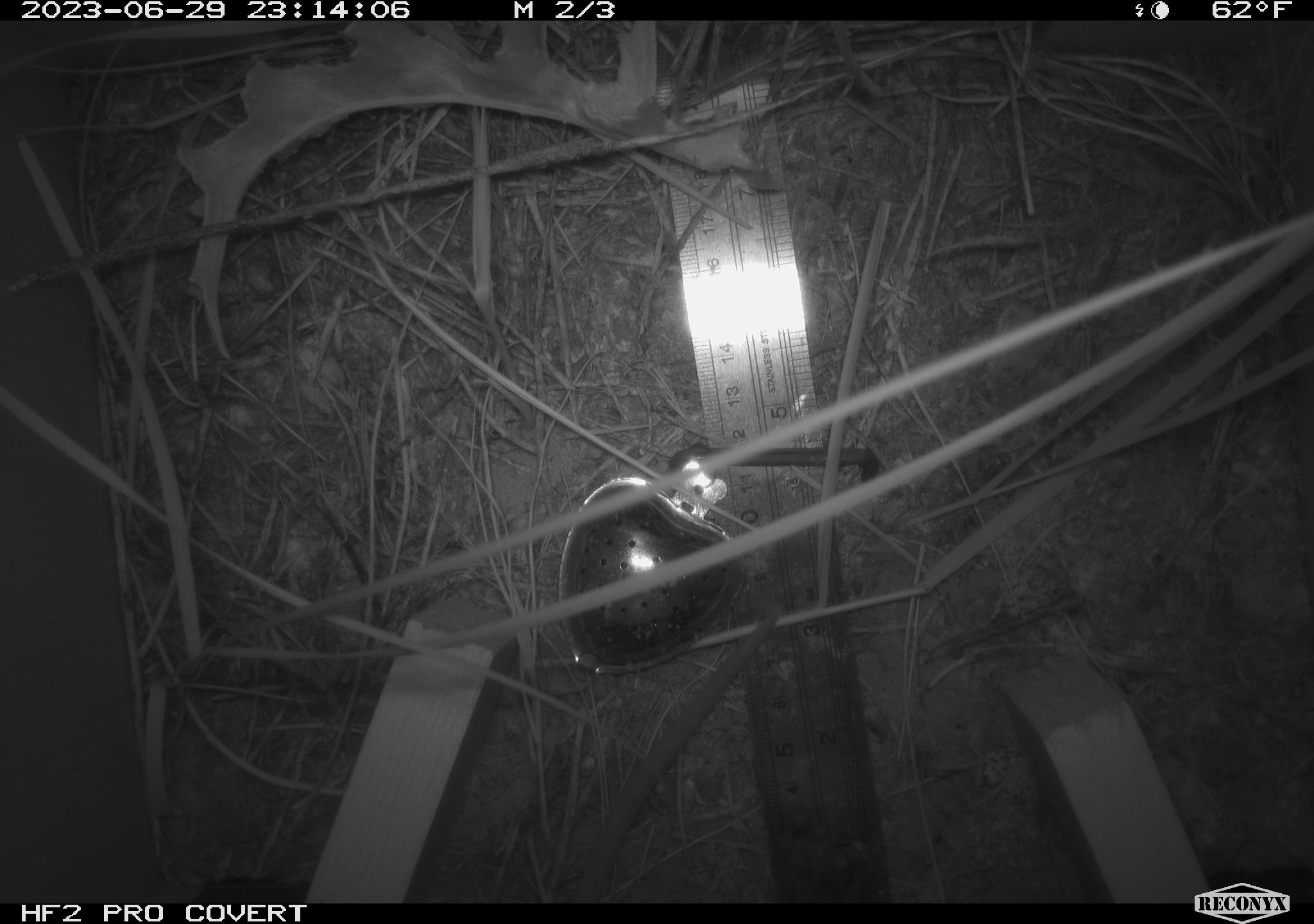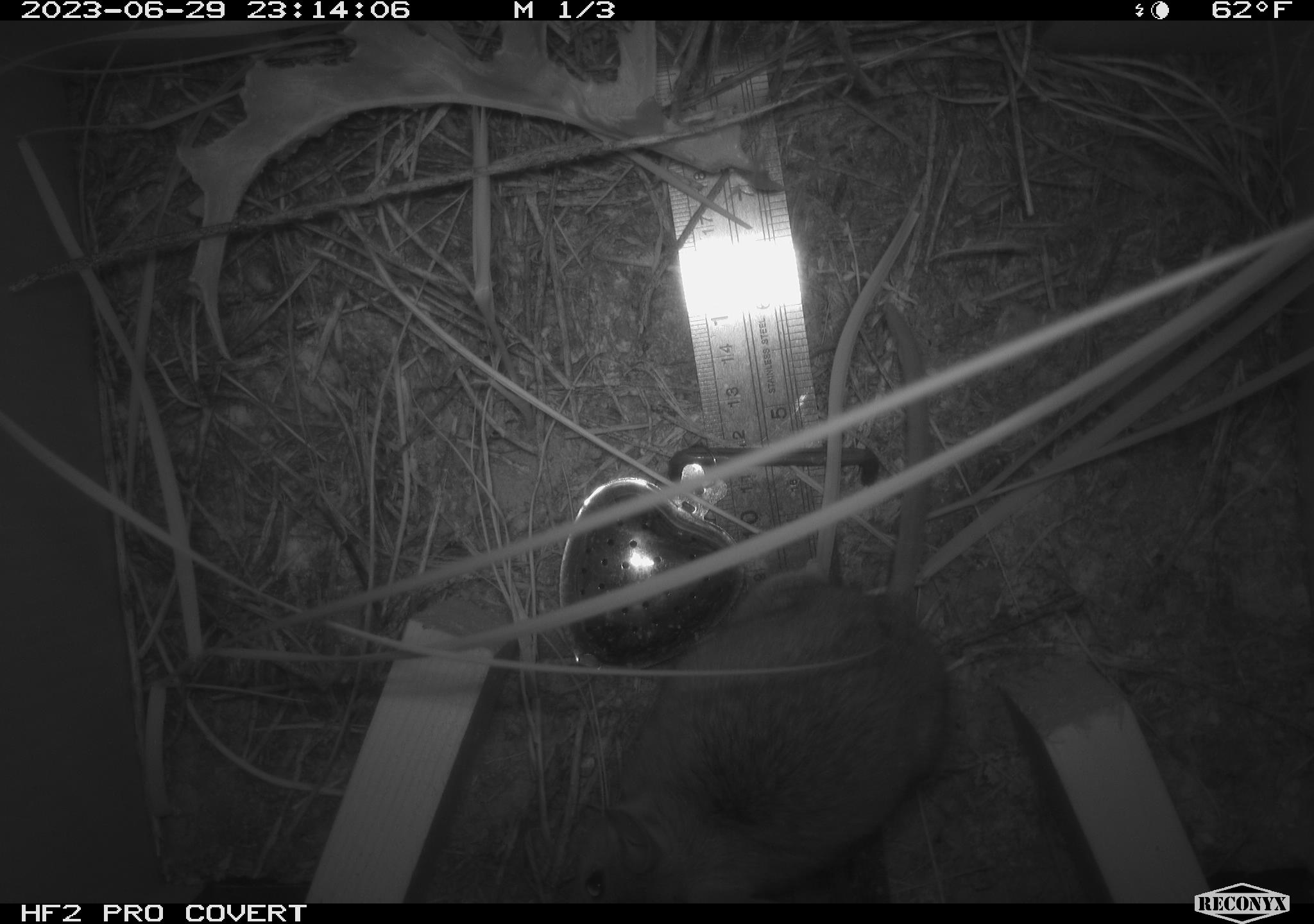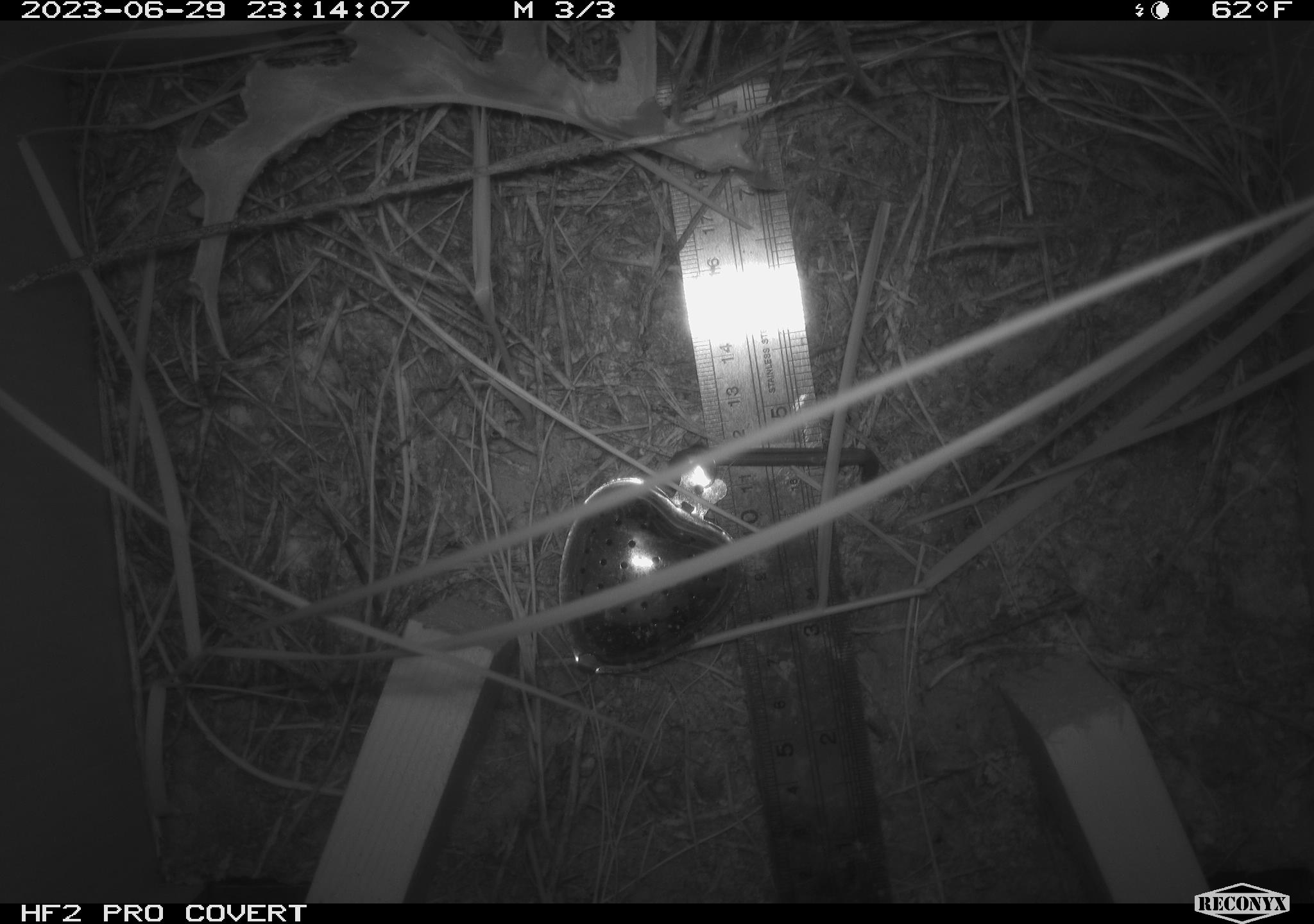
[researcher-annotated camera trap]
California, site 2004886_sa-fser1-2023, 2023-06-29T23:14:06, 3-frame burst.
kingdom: Animalia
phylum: Chordata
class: Mammalia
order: Rodentia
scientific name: Rodentia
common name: mouse species